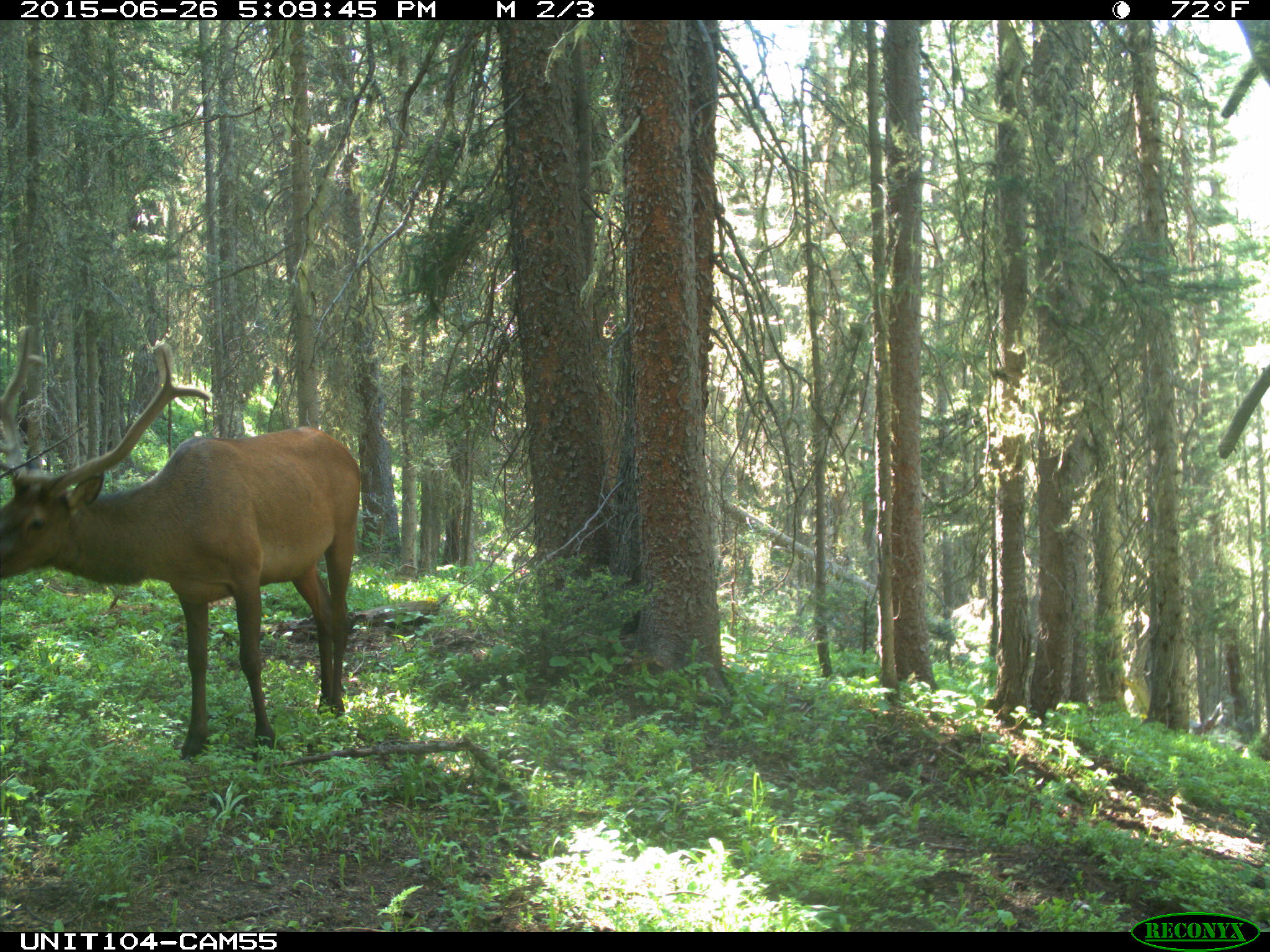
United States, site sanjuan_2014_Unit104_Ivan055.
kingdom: Animalia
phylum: Chordata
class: Mammalia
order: Artiodactyla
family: Cervidae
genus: Cervus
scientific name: Cervus elaphus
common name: red deer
Cervus elaphus (red deer).